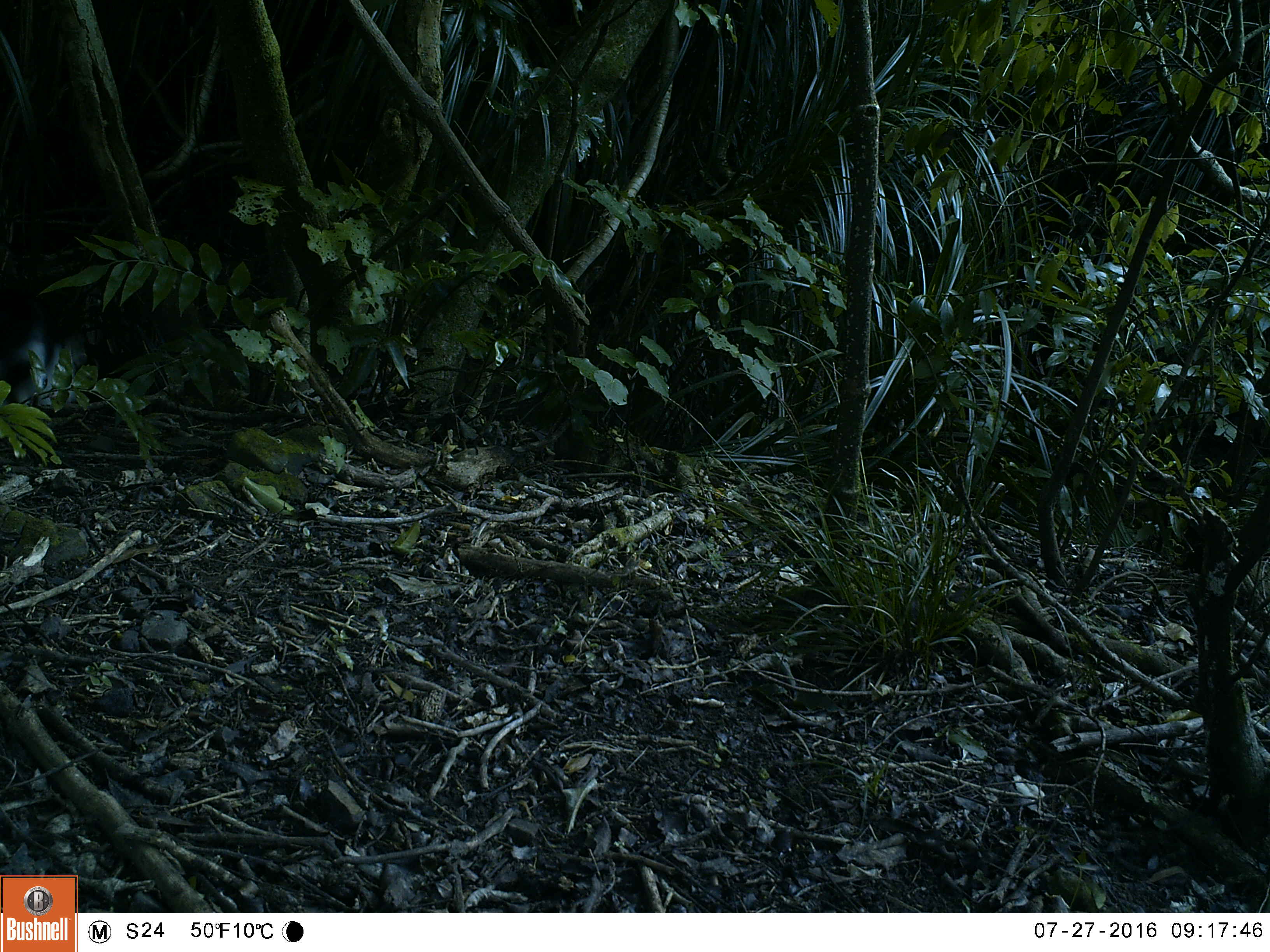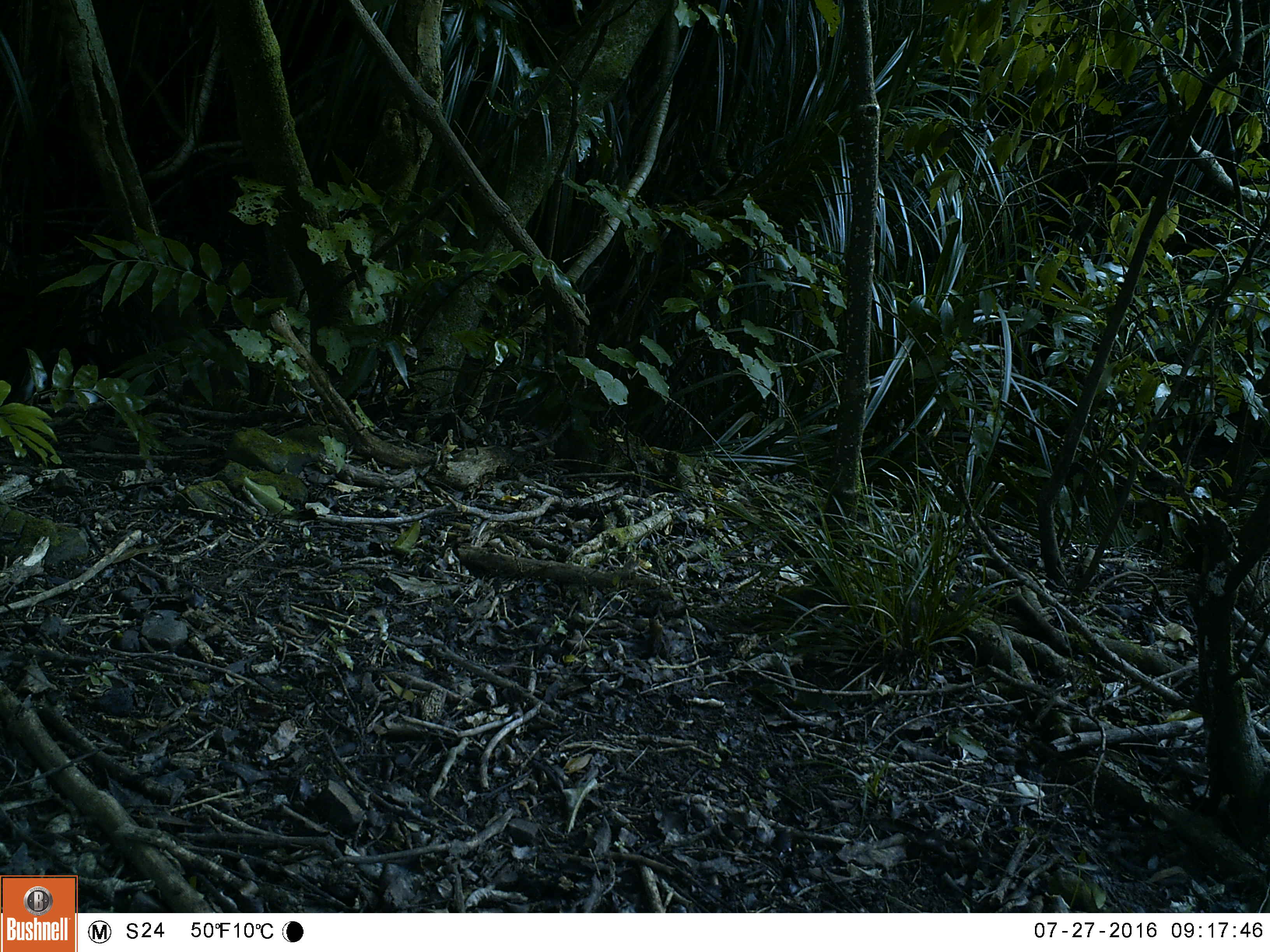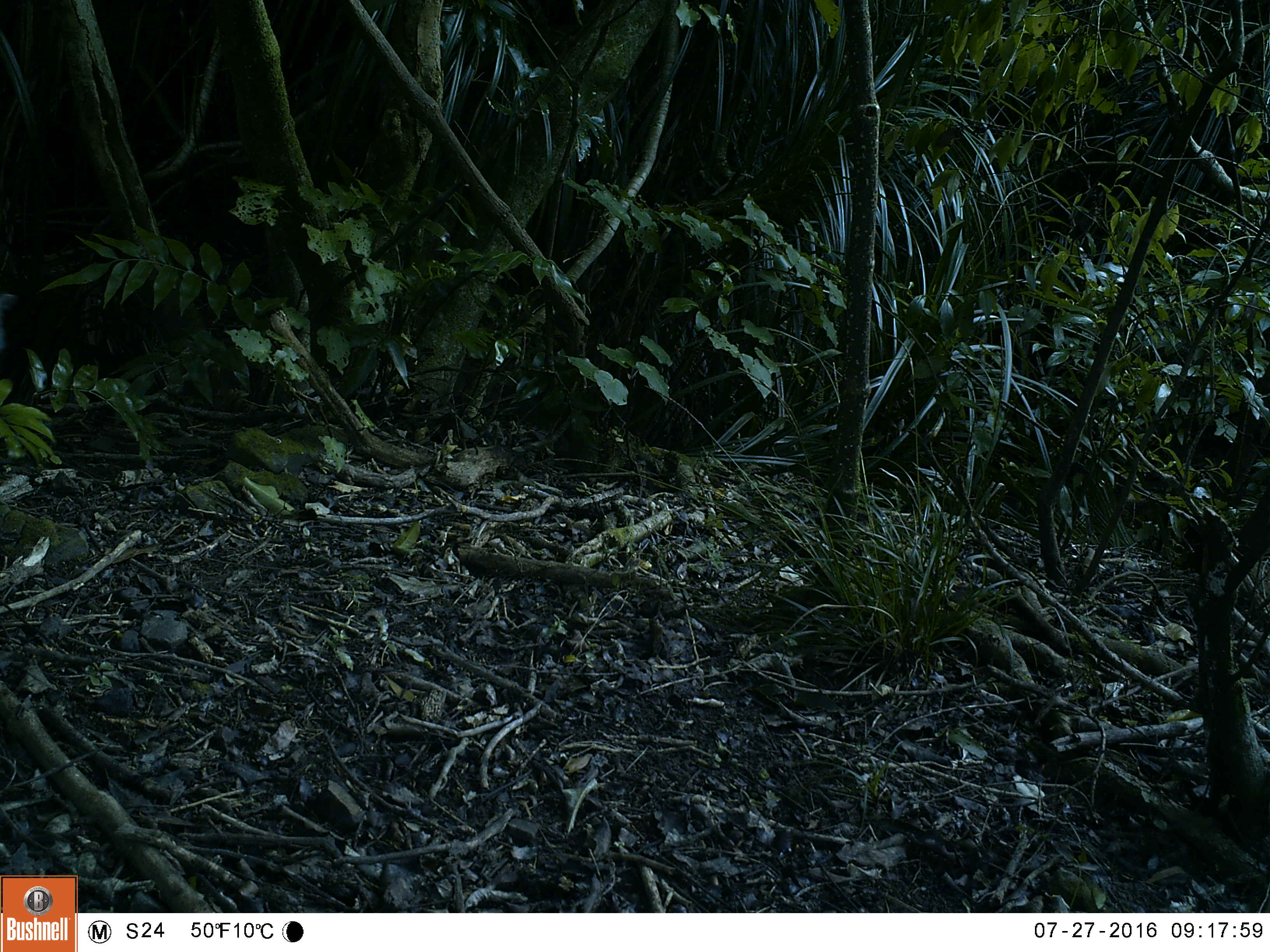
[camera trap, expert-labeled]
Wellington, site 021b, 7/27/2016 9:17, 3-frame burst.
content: unidentified animal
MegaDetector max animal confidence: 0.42